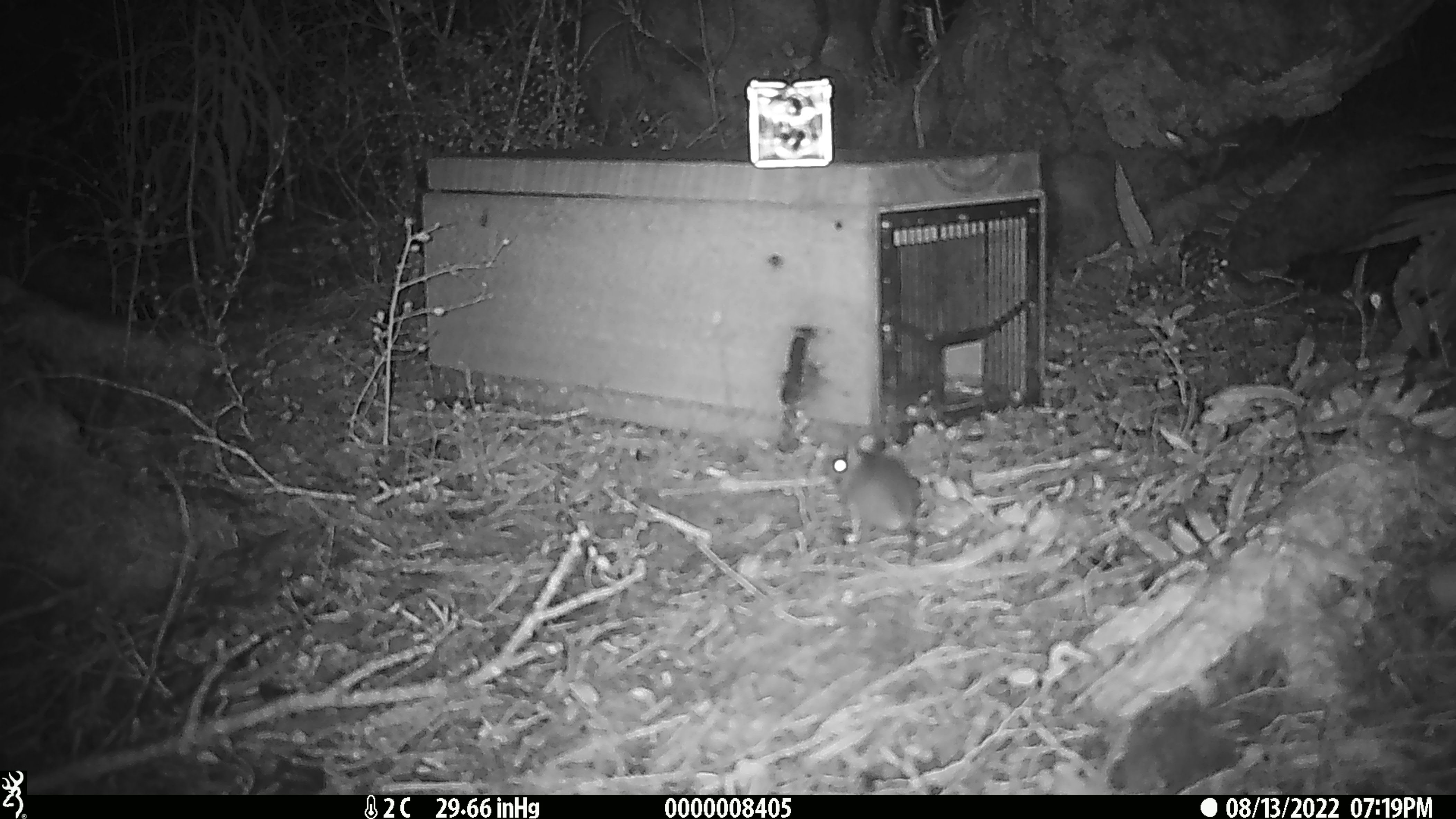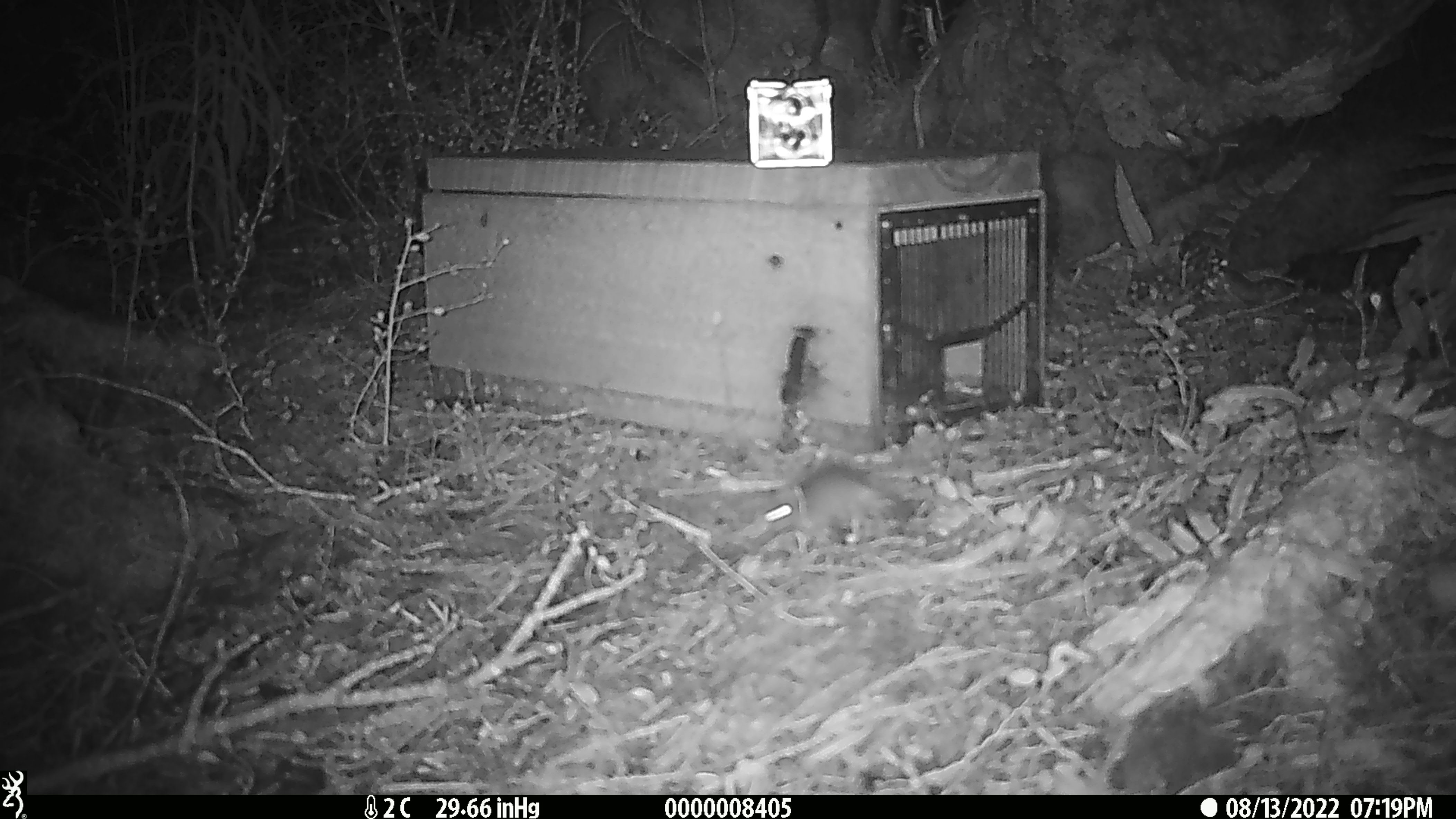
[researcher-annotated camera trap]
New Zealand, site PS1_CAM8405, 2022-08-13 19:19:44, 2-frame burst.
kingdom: Animalia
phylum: Chordata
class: Mammalia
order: Rodentia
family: Muridae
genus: Mus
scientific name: Mus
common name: mouse